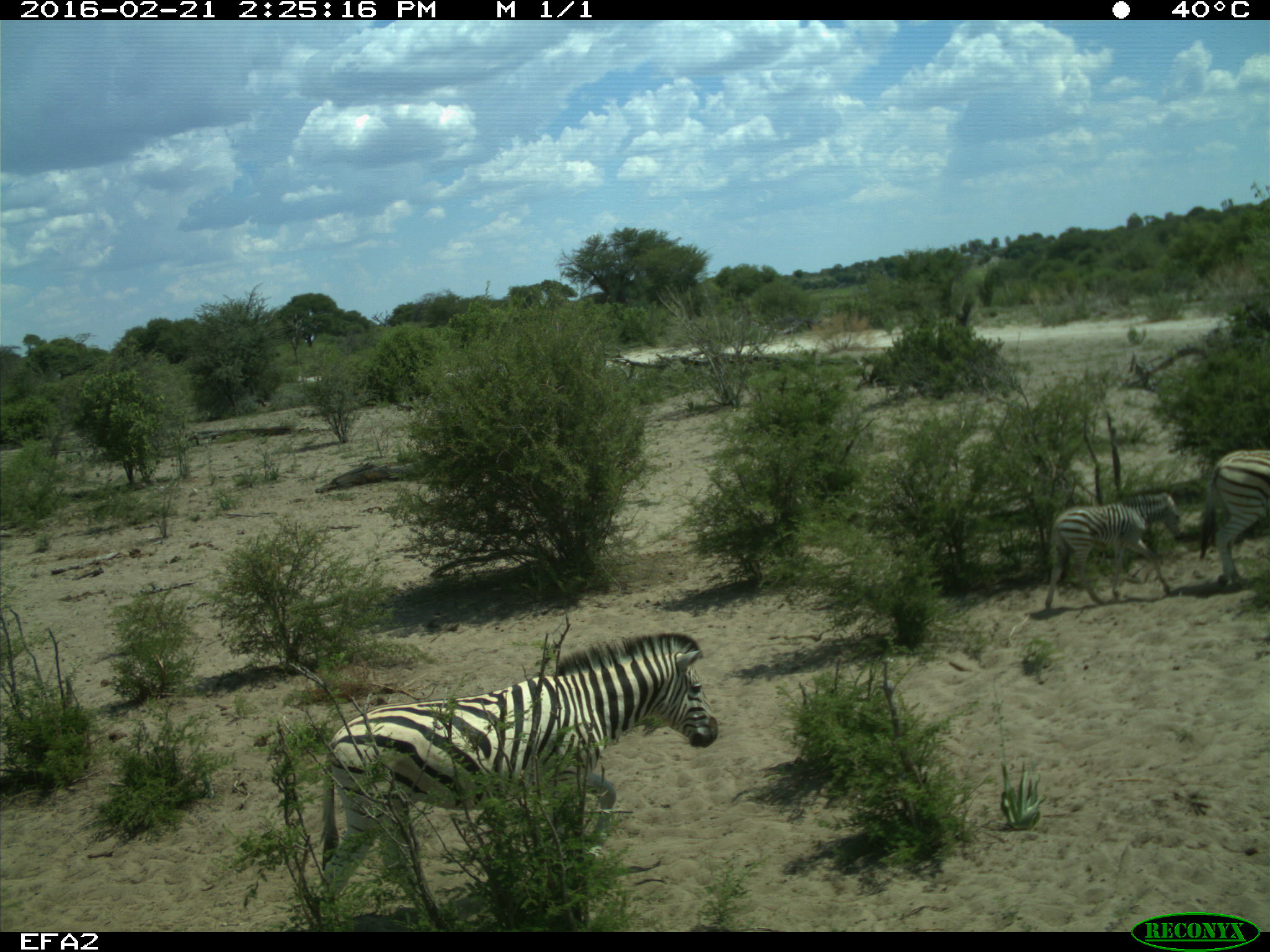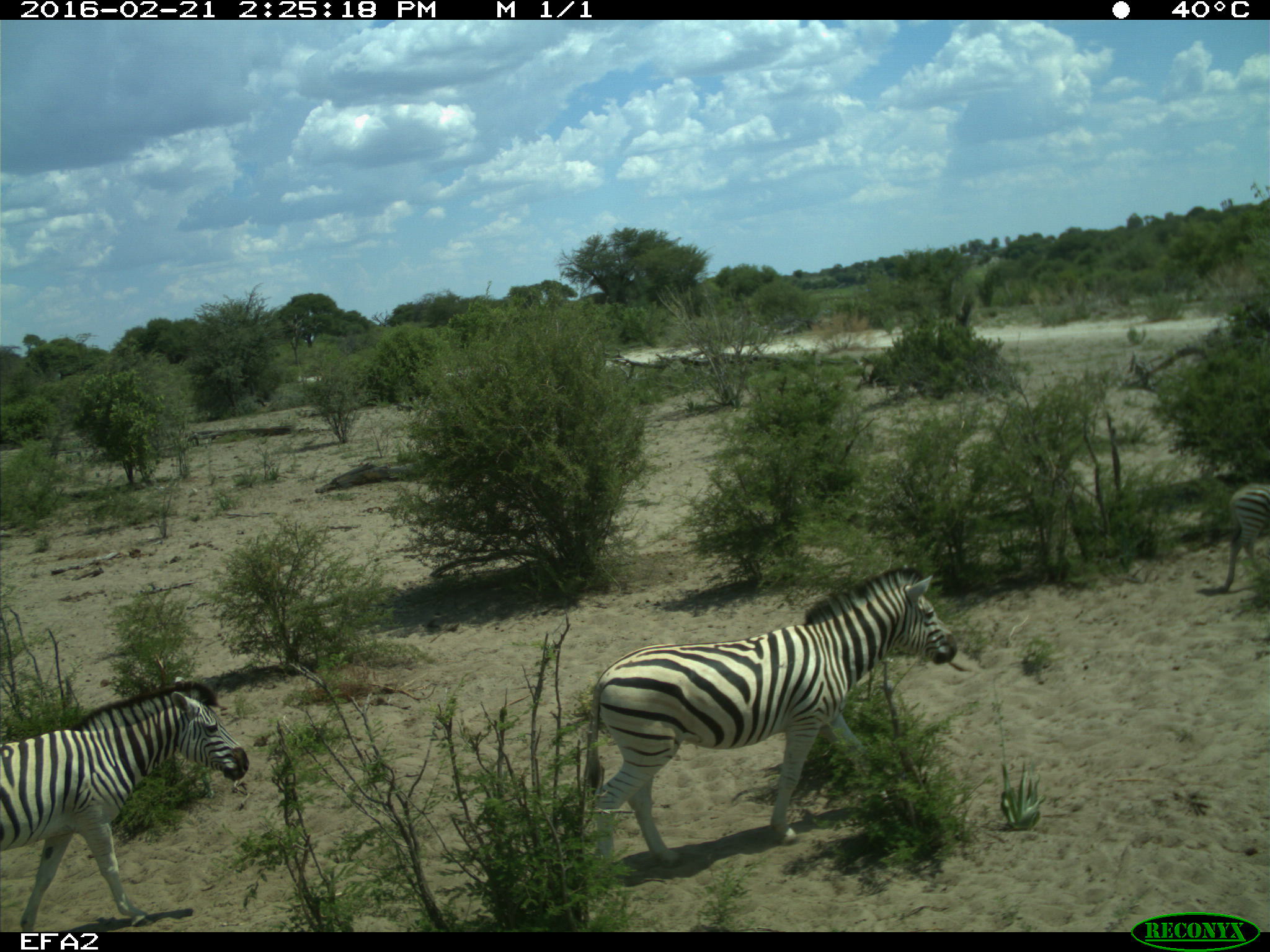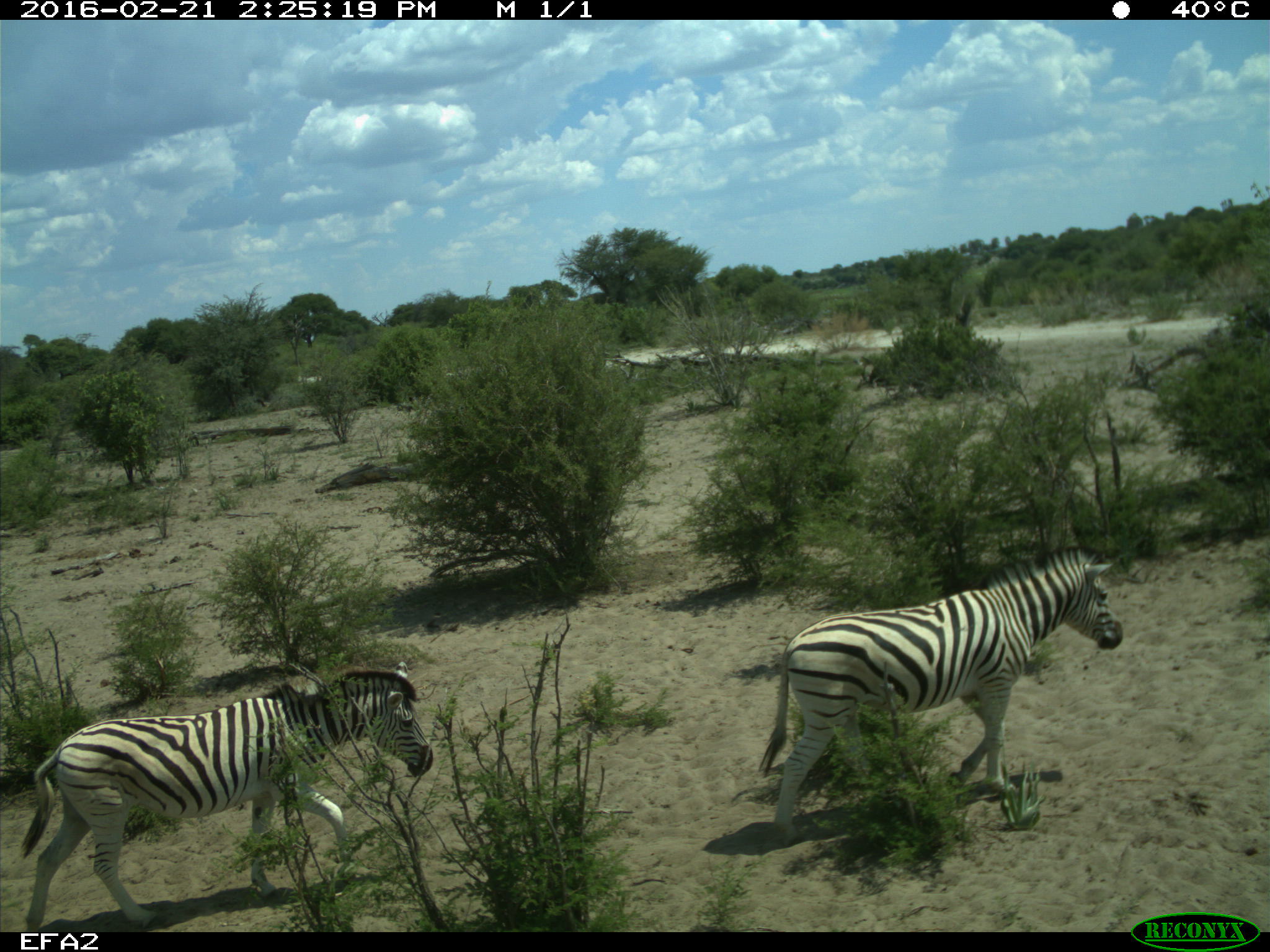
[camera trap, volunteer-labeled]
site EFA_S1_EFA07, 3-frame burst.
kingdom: Animalia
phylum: Chordata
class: Mammalia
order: Perissodactyla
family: Equidae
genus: Equus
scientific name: Equus quagga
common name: plains zebra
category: zebraplains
Zebraplains (plains zebra) (Equus quagga), count 4. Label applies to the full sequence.